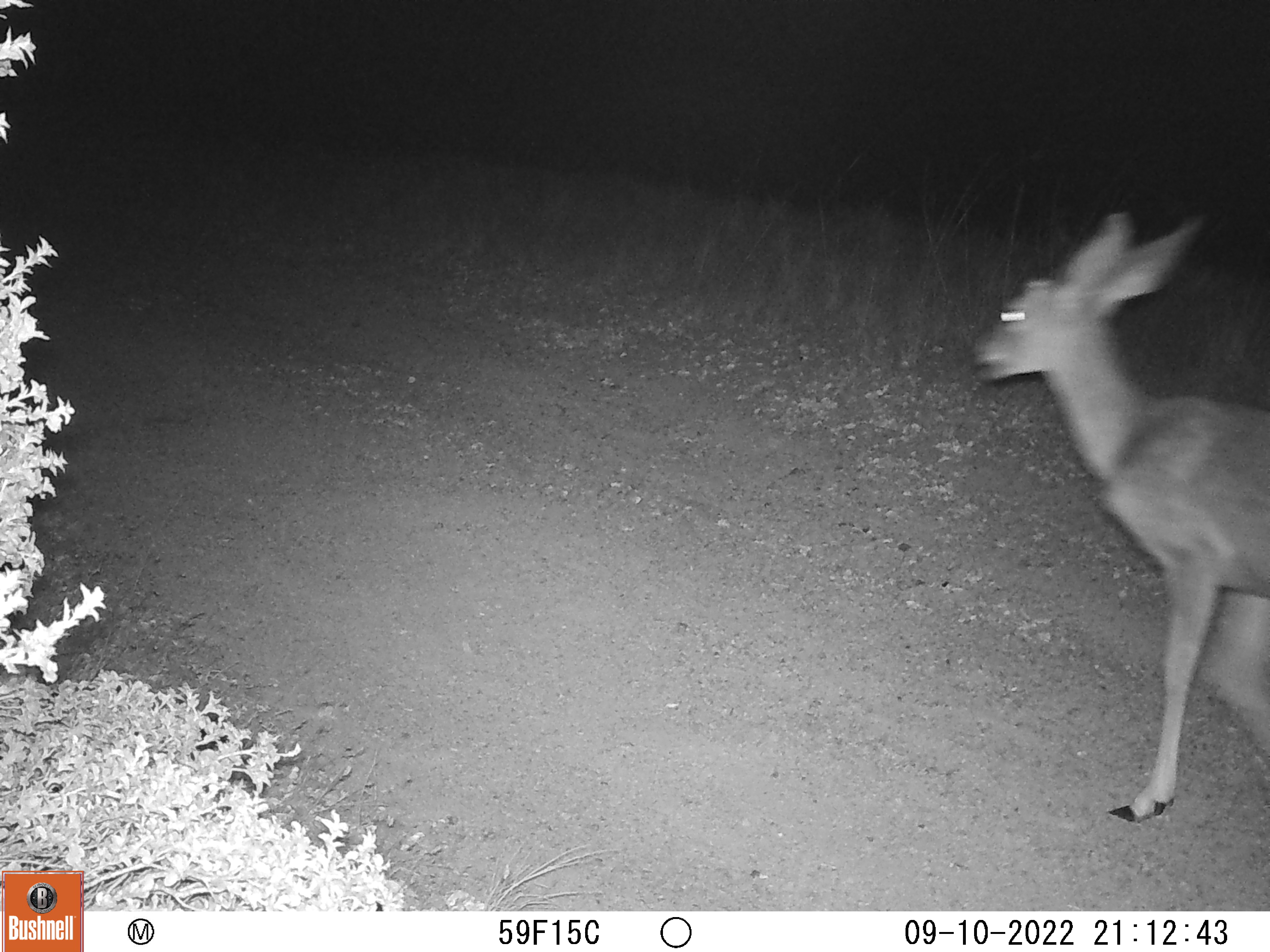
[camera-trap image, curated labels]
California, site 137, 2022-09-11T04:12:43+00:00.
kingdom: Animalia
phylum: Chordata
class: Mammalia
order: Artiodactyla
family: Cervidae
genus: Odocoileus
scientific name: Odocoileus hemionus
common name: mule deer